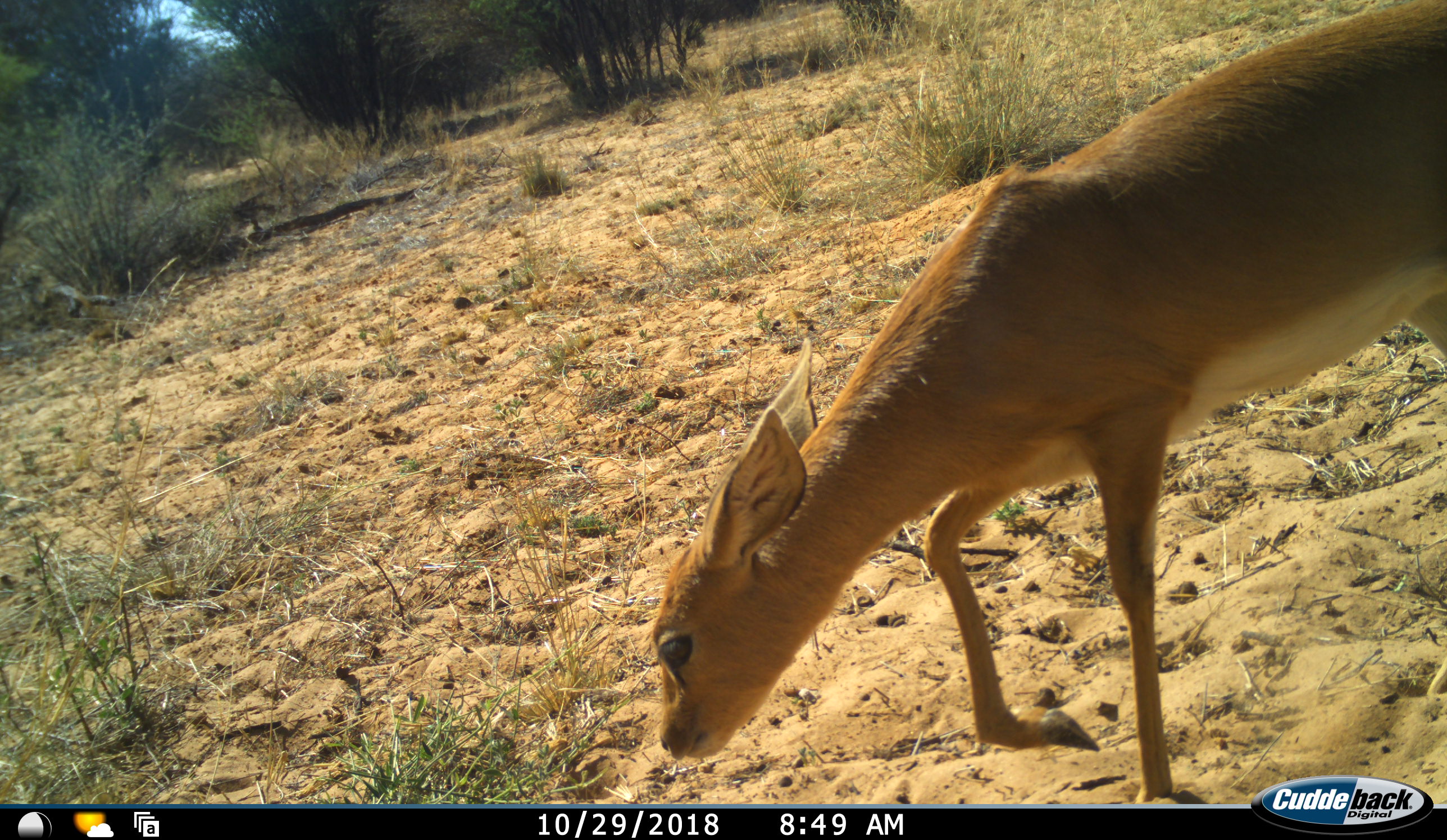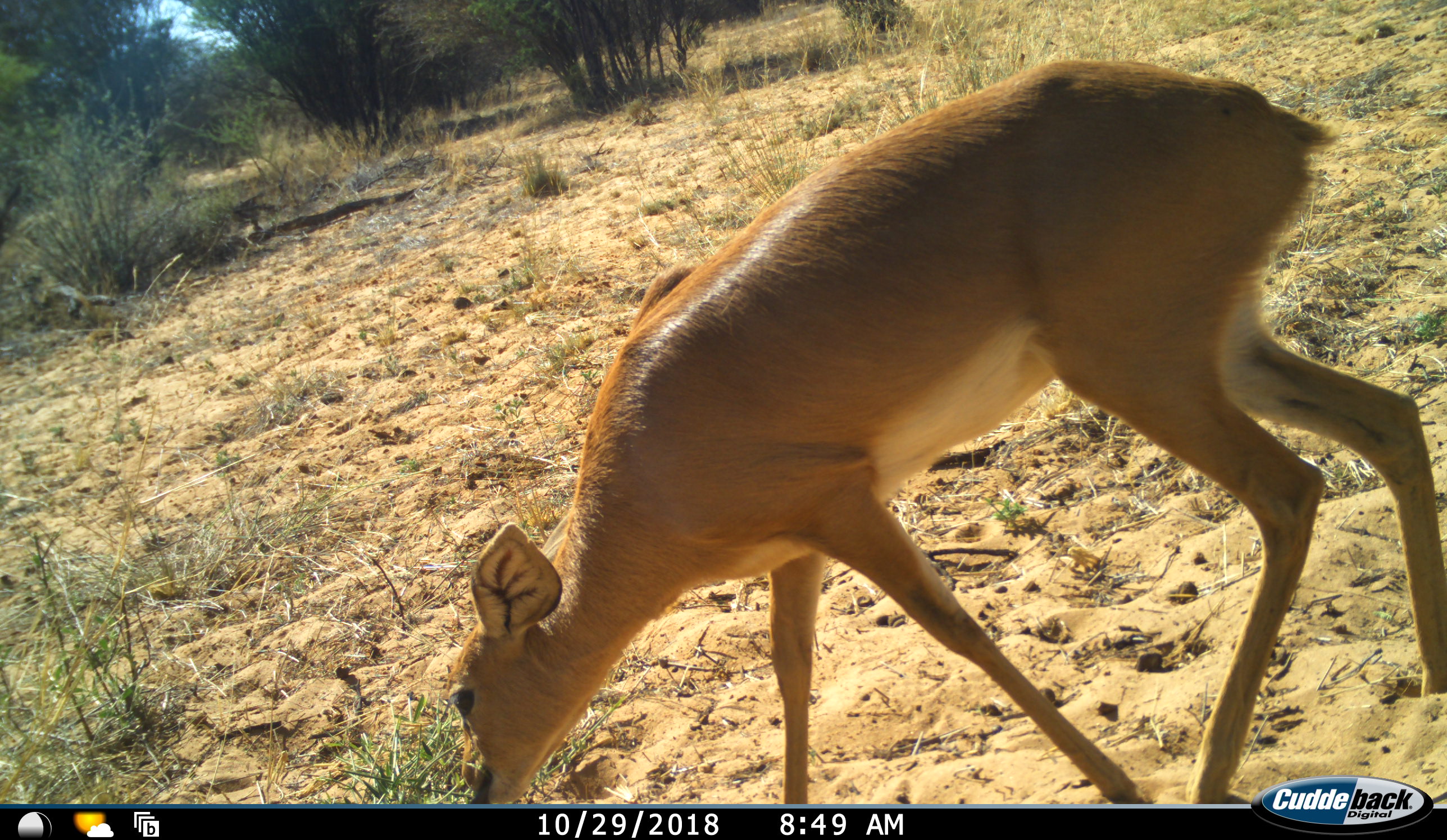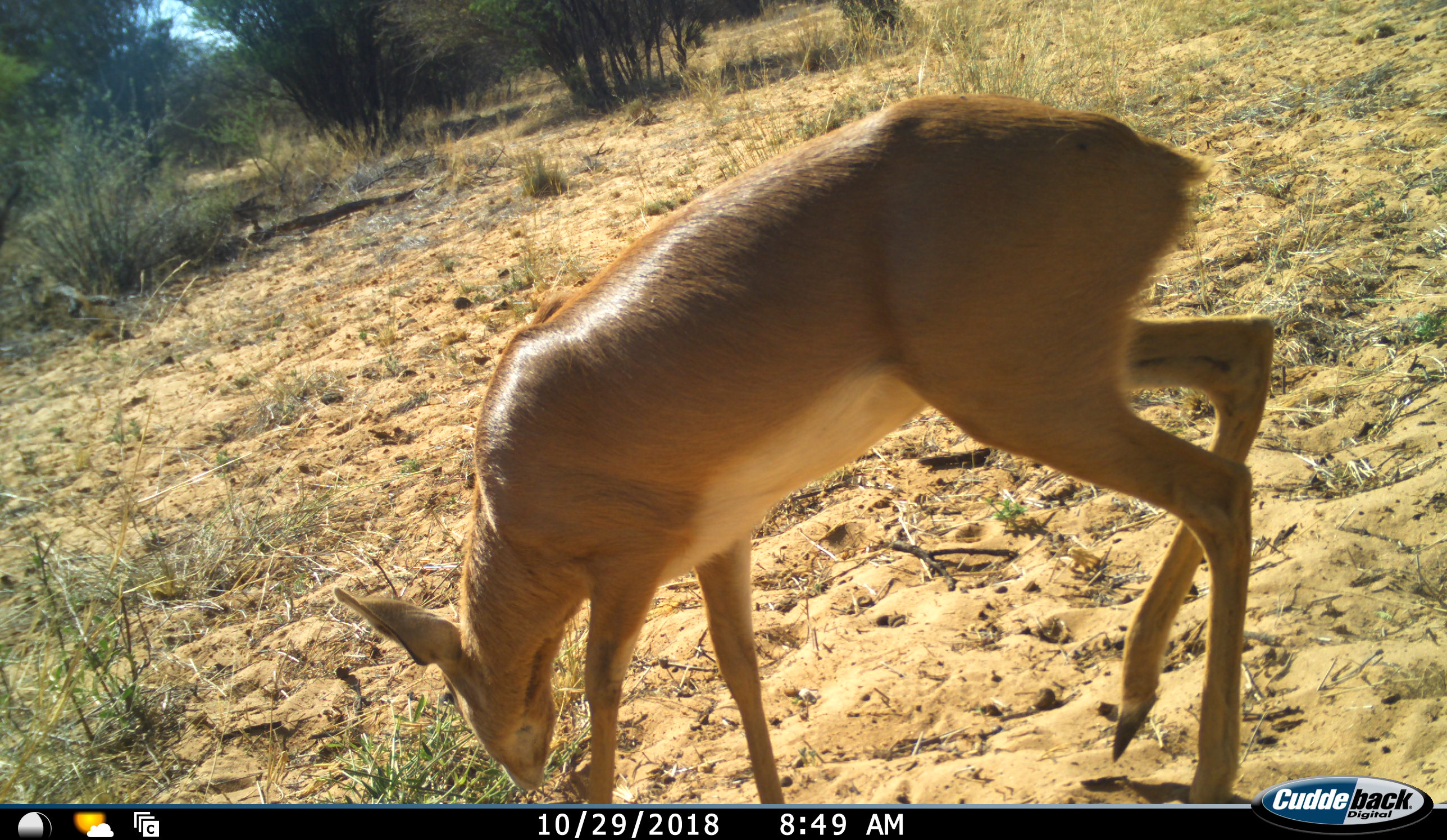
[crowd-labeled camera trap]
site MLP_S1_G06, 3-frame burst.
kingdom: Animalia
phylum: Chordata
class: Mammalia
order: Artiodactyla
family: Bovidae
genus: Raphicerus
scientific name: Raphicerus campestris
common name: steenbok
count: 1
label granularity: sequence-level